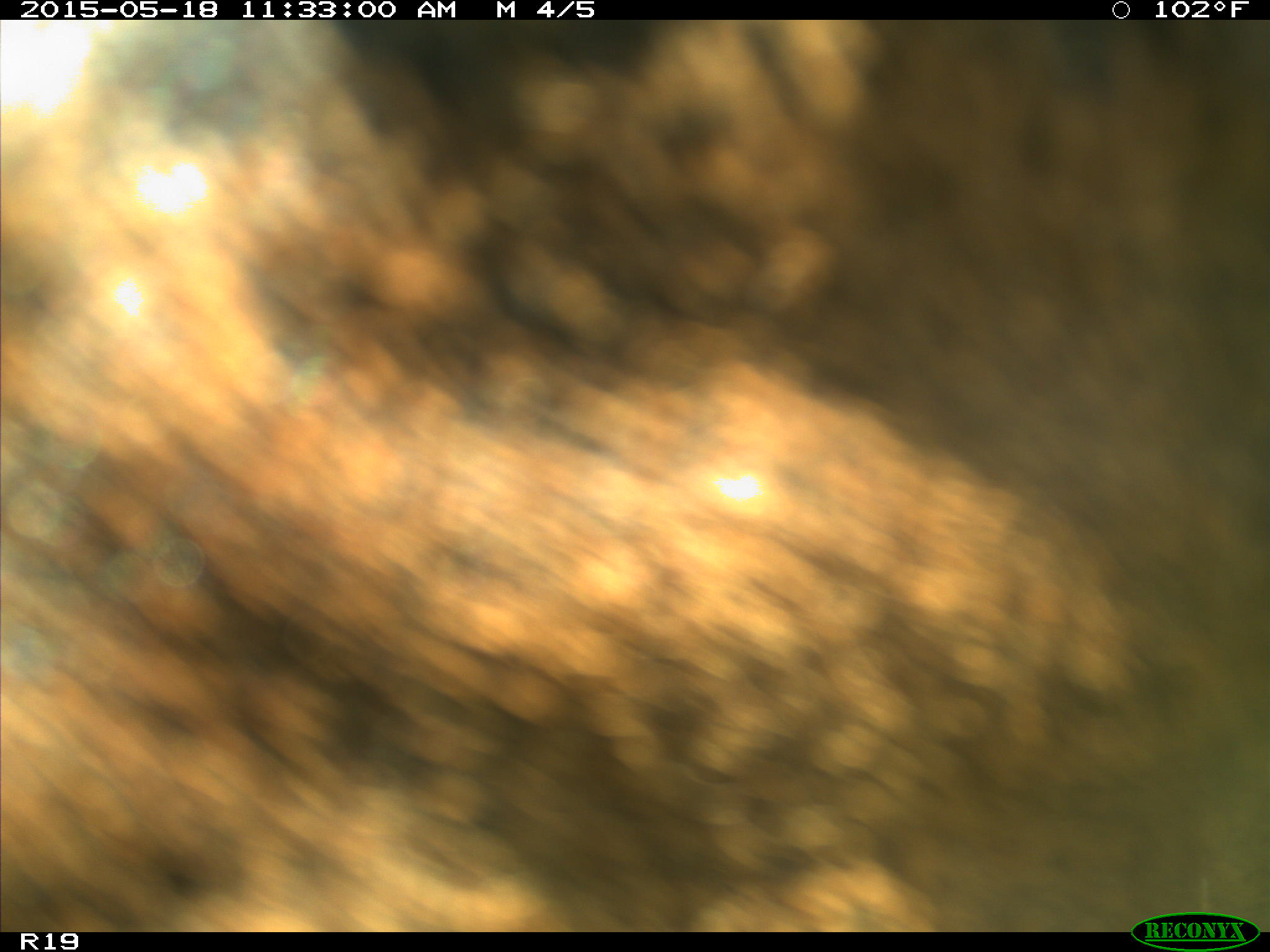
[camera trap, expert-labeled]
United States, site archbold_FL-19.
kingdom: Animalia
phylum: Chordata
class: Mammalia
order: Artiodactyla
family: Bovidae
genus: Bos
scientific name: Bos taurus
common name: domestic cow